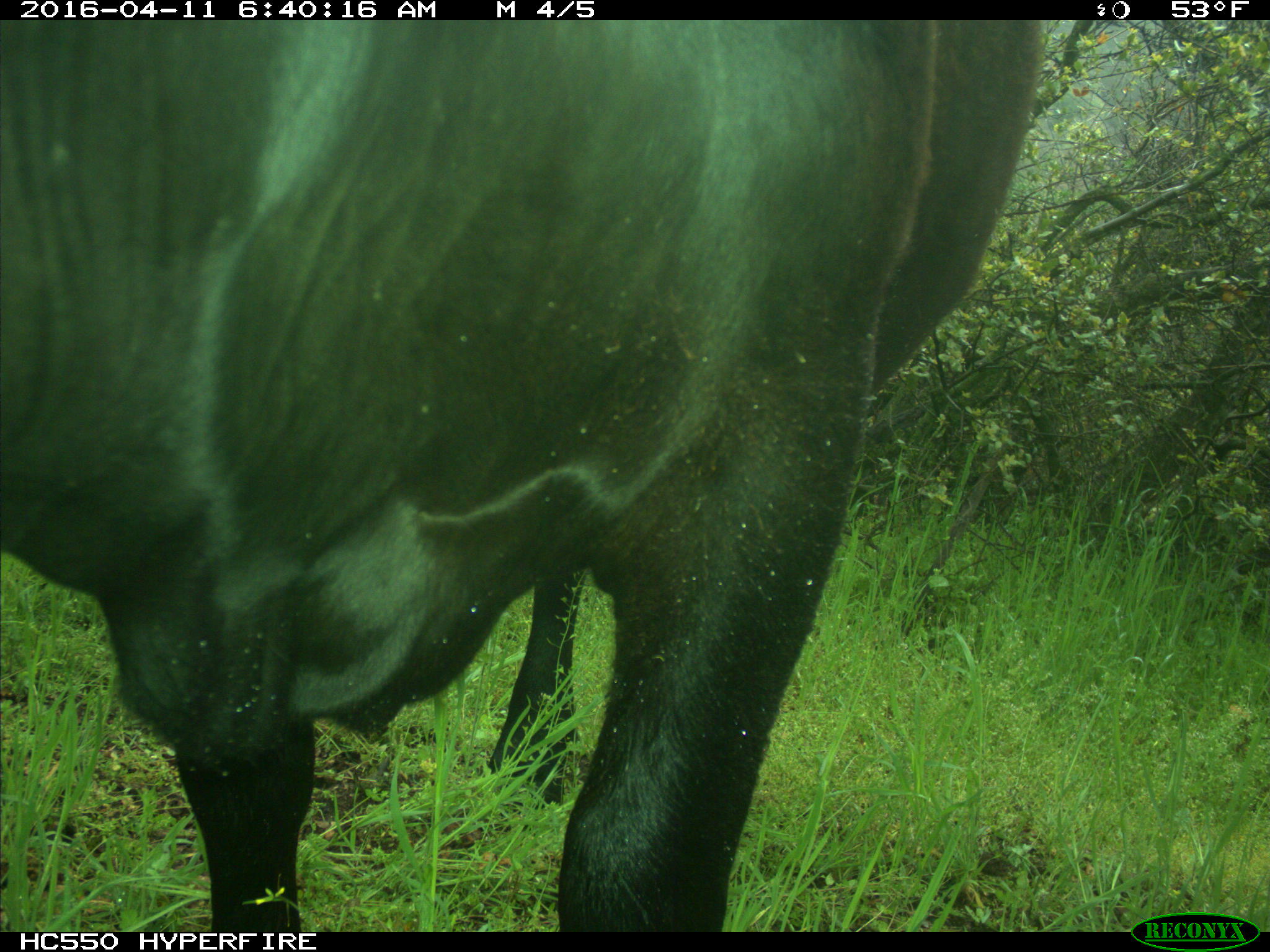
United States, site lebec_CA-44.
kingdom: Animalia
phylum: Chordata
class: Mammalia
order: Artiodactyla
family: Bovidae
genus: Bos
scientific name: Bos taurus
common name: domestic cow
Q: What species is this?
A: Bos taurus (domestic cow).